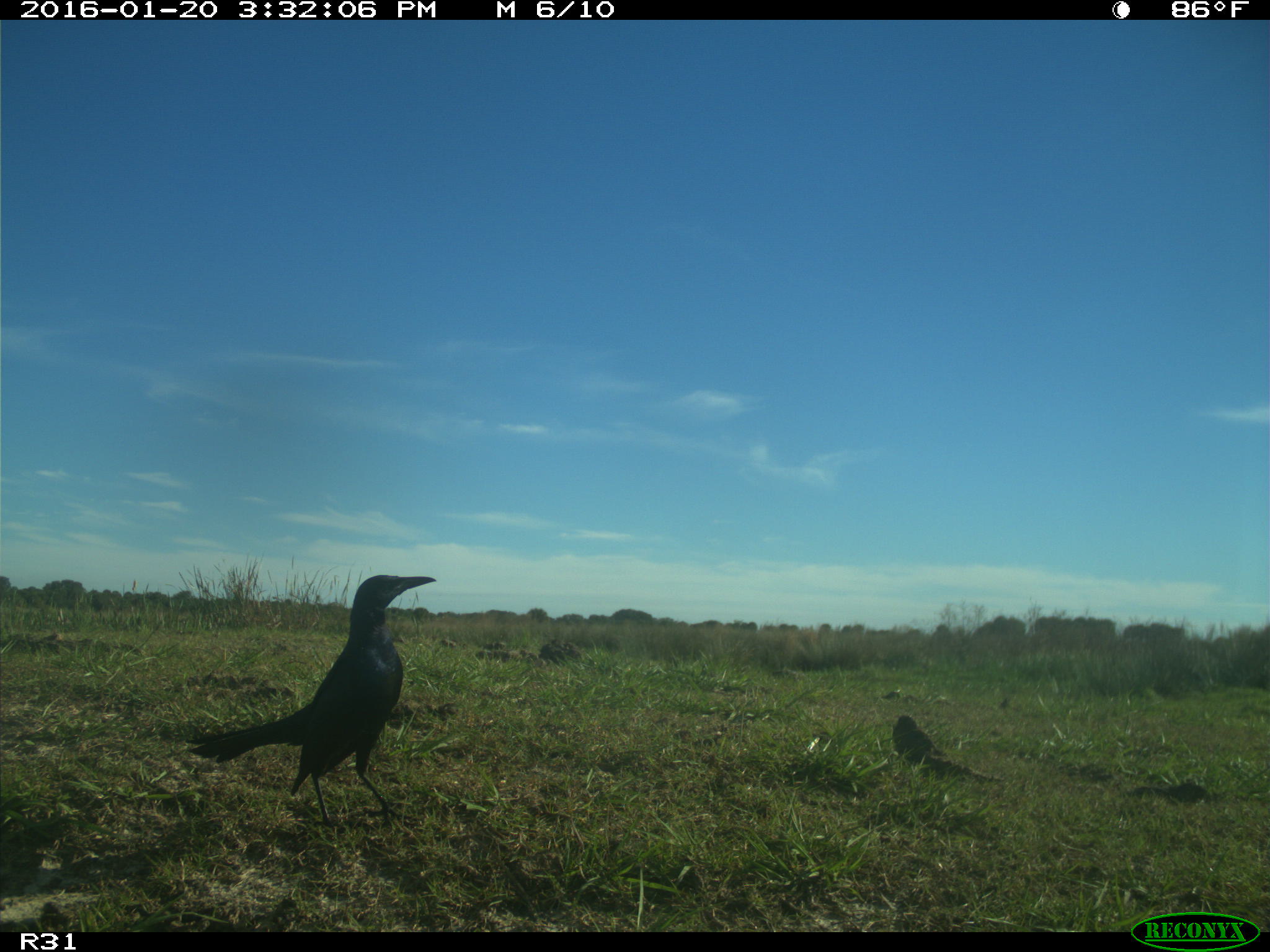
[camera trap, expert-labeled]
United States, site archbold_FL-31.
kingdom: Animalia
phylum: Chordata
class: Aves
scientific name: Aves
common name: birds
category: unidentified bird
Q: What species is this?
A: Unidentified bird (birds) (Aves).